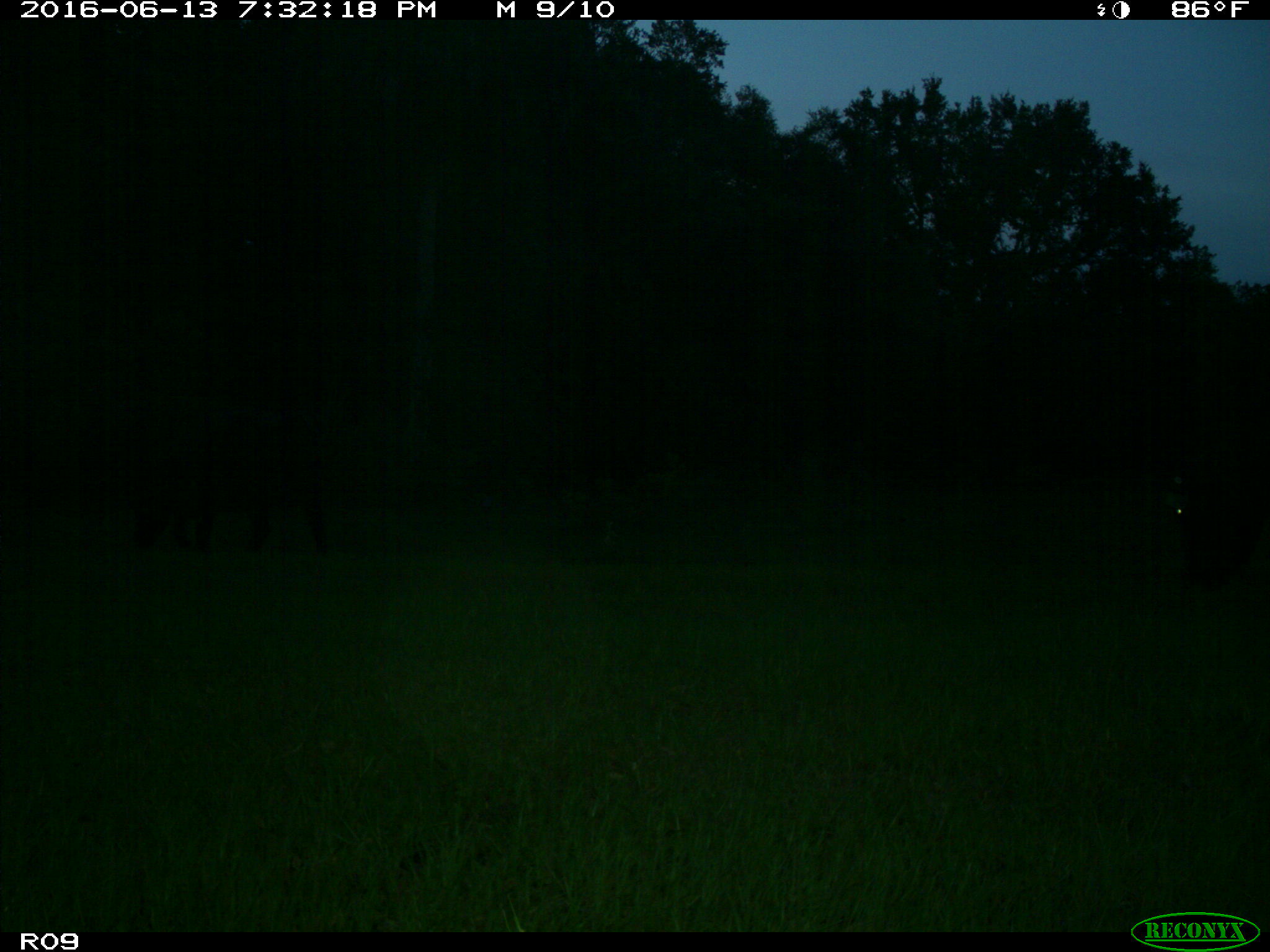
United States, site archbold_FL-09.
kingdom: Animalia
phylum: Chordata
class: Mammalia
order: Artiodactyla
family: Bovidae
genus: Bos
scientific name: Bos taurus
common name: domestic cow